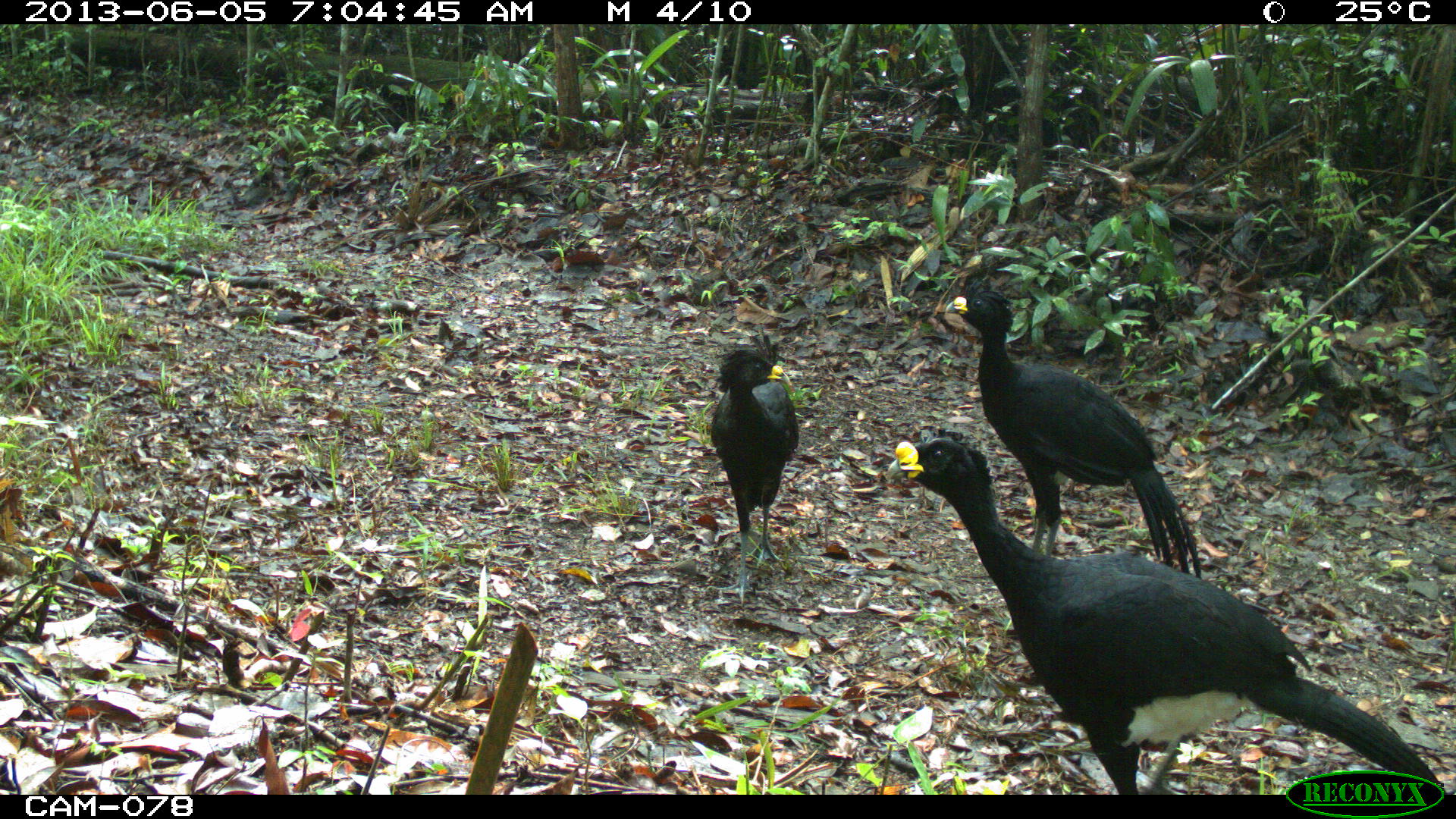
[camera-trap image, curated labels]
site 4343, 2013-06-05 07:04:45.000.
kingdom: Animalia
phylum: Chordata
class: Aves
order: Galliformes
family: Cracidae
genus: Crax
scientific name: Crax rubra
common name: great curassow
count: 3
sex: male